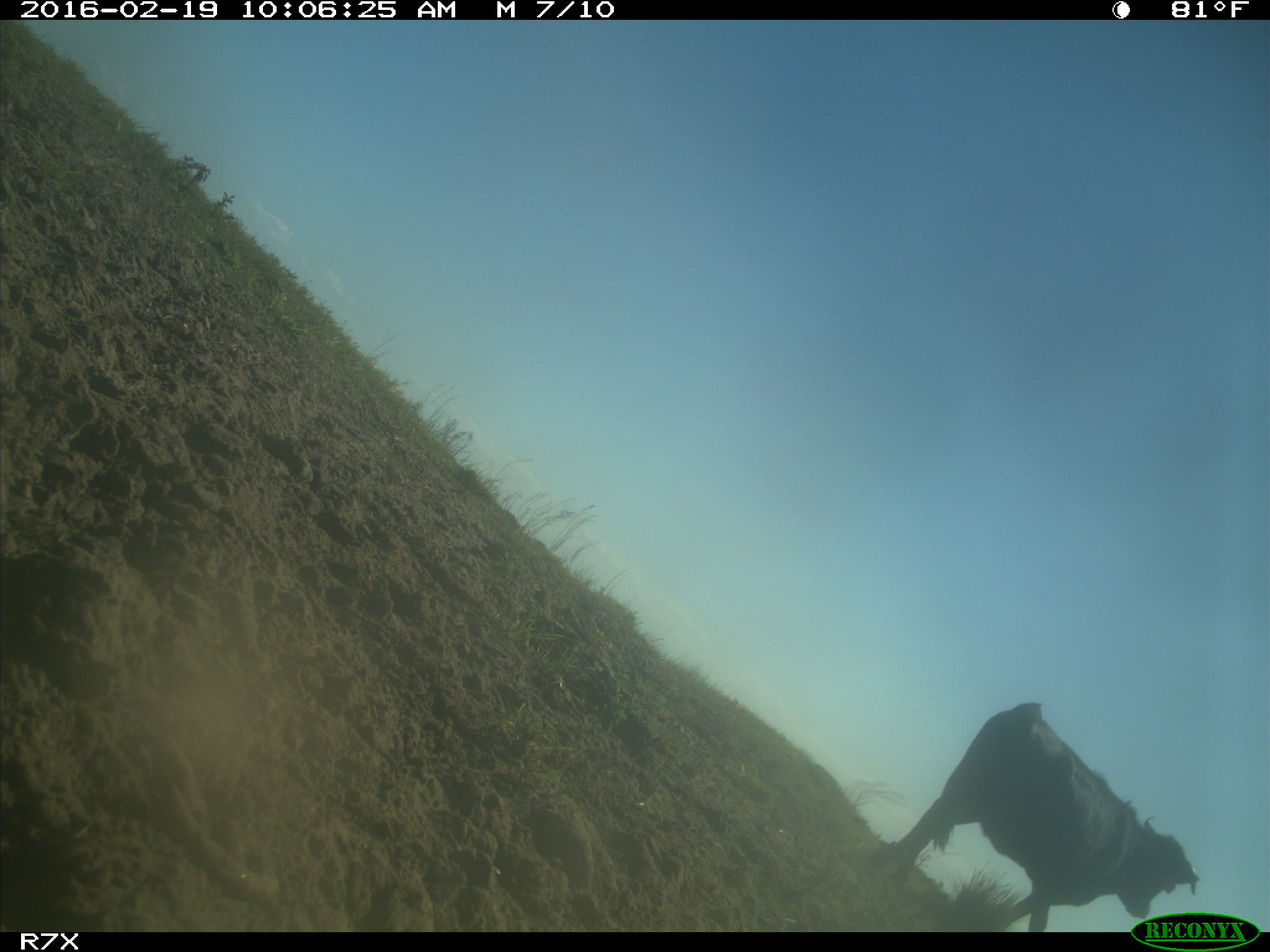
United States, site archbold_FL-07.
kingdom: Animalia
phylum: Chordata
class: Mammalia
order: Artiodactyla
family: Bovidae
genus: Bos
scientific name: Bos taurus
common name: domestic cow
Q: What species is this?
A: Bos taurus (domestic cow).